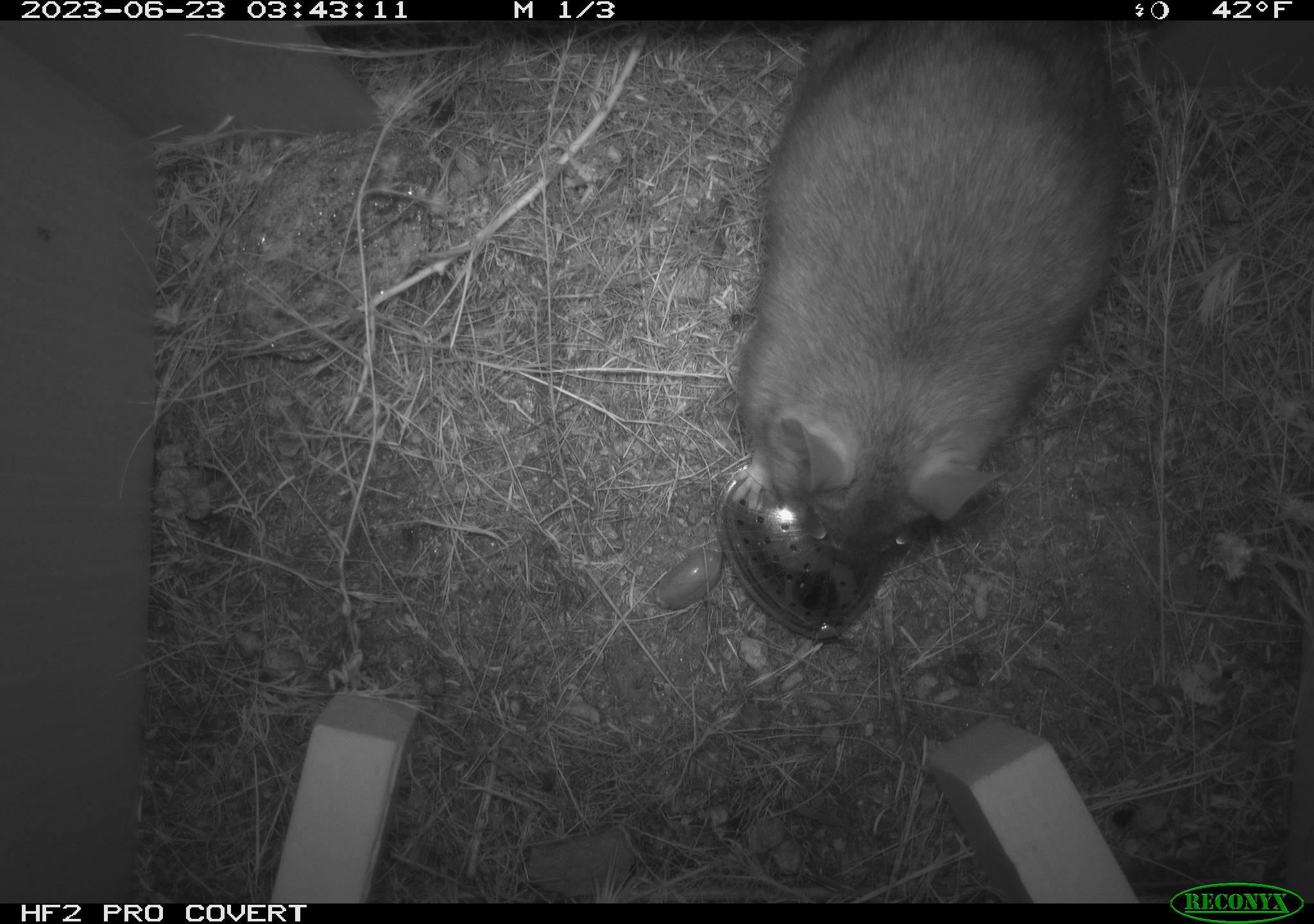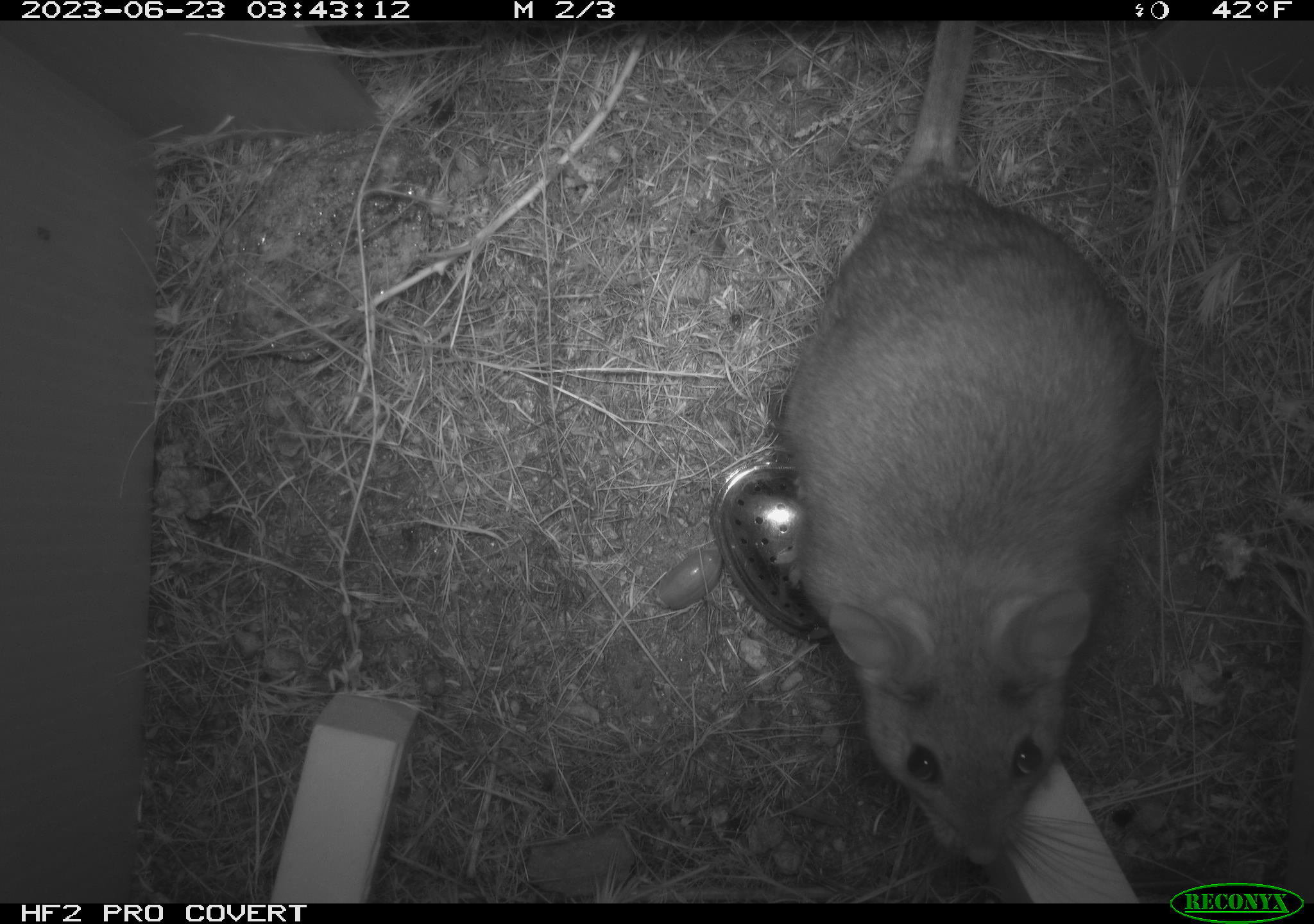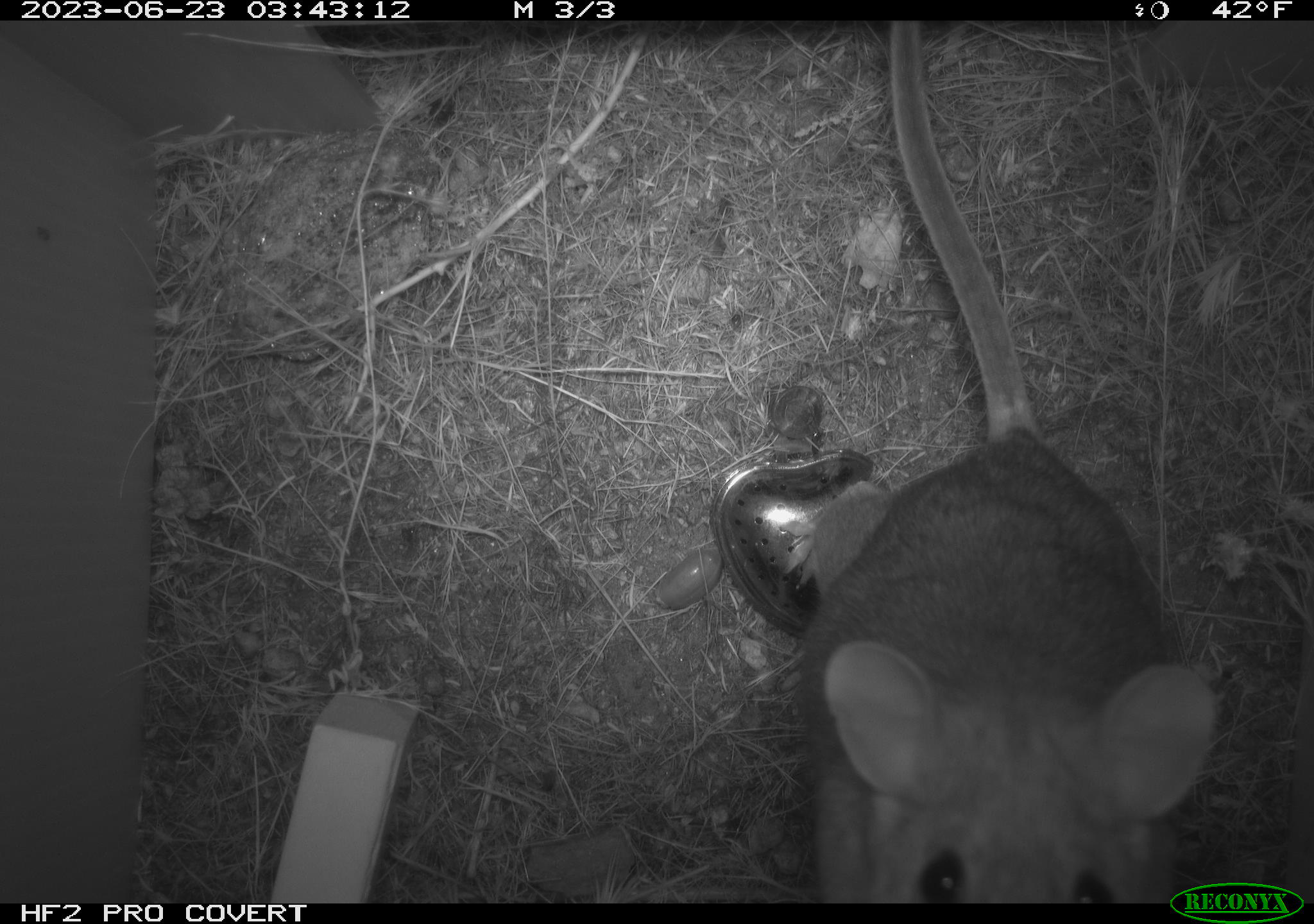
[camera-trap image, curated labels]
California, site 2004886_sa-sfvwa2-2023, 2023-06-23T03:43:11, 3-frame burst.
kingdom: Animalia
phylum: Chordata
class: Mammalia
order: Rodentia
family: Cricetidae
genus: Neotoma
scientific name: Neotoma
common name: pack rat or woodrat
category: neotoma species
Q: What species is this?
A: Neotoma species (pack rat or woodrat) (Neotoma).